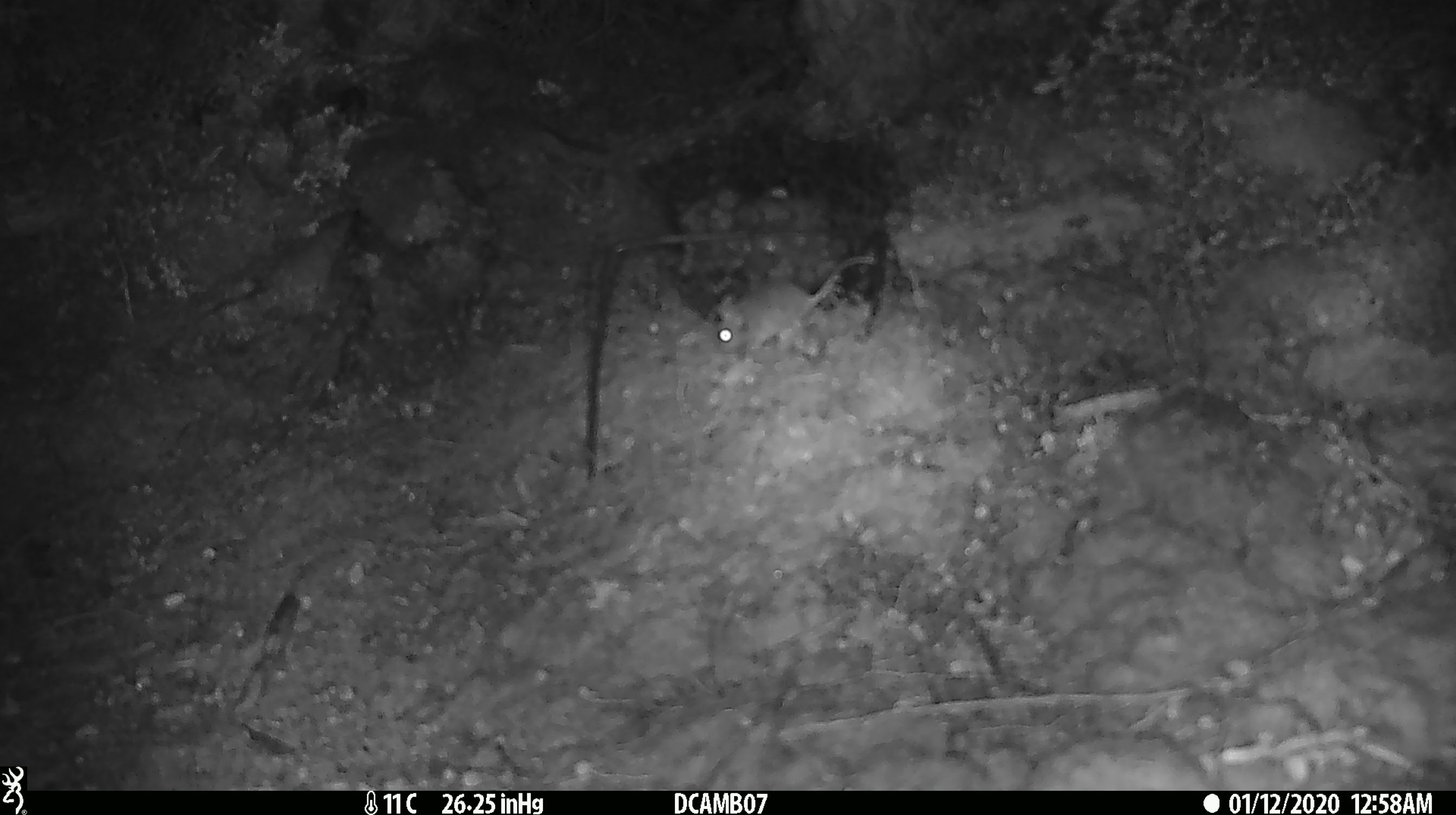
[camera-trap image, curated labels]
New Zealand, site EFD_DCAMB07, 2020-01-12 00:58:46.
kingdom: Animalia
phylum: Chordata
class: Mammalia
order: Rodentia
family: Muridae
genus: Mus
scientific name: Mus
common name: mouse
Mouse (Mus).